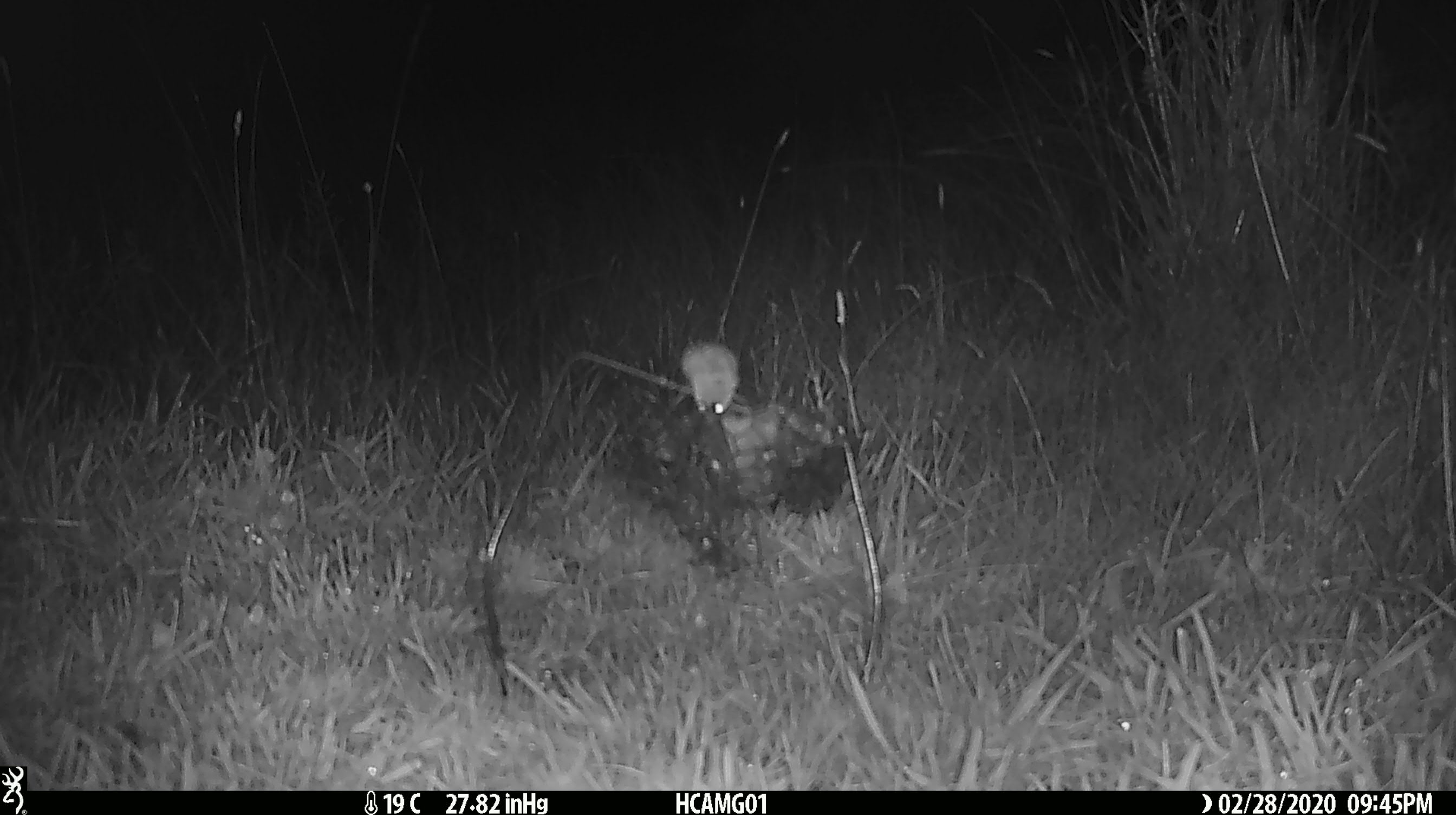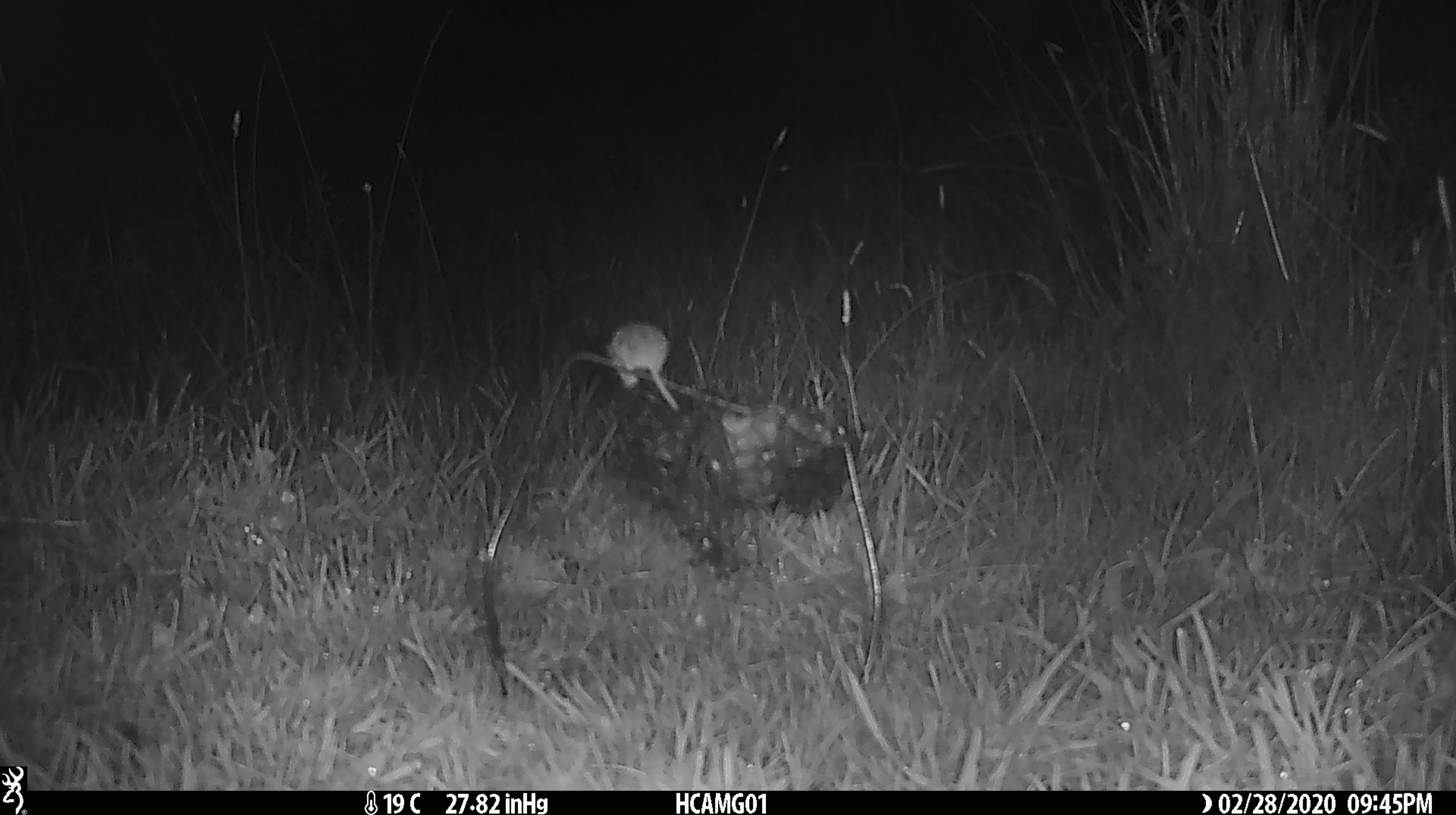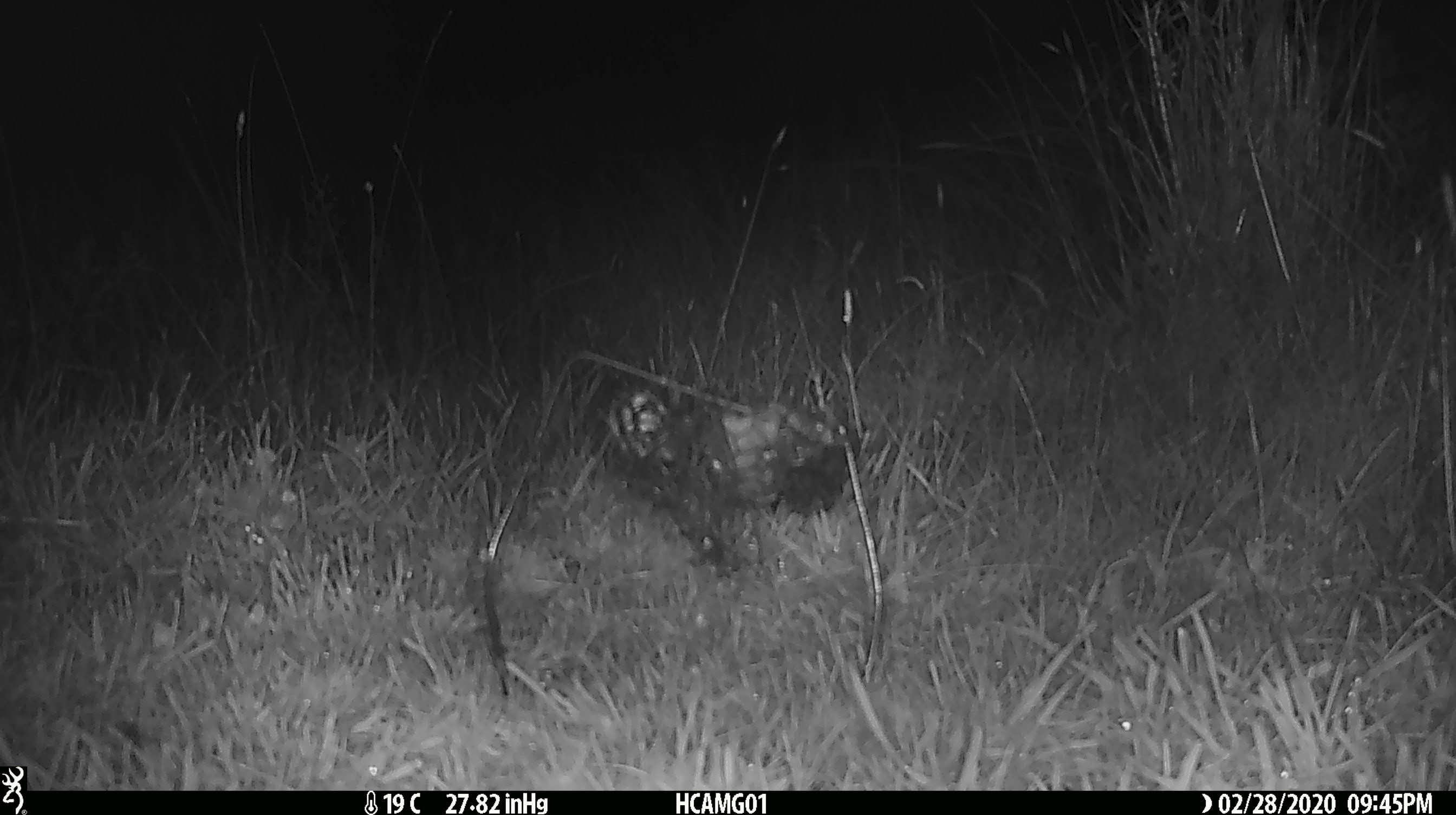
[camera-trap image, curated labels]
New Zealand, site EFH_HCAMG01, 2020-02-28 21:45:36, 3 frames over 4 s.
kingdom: Animalia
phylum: Chordata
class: Mammalia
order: Rodentia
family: Muridae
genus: Mus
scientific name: Mus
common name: mouse